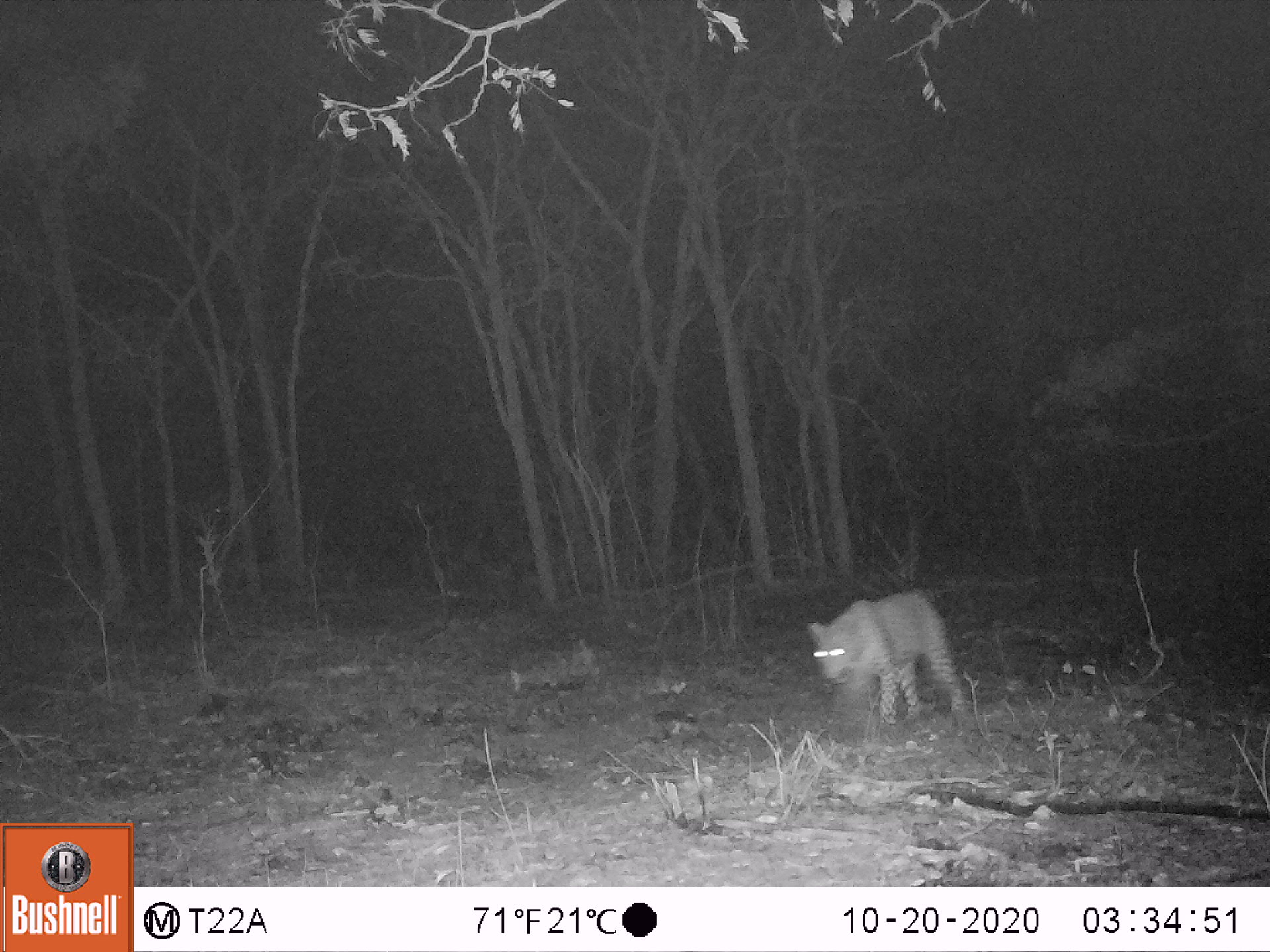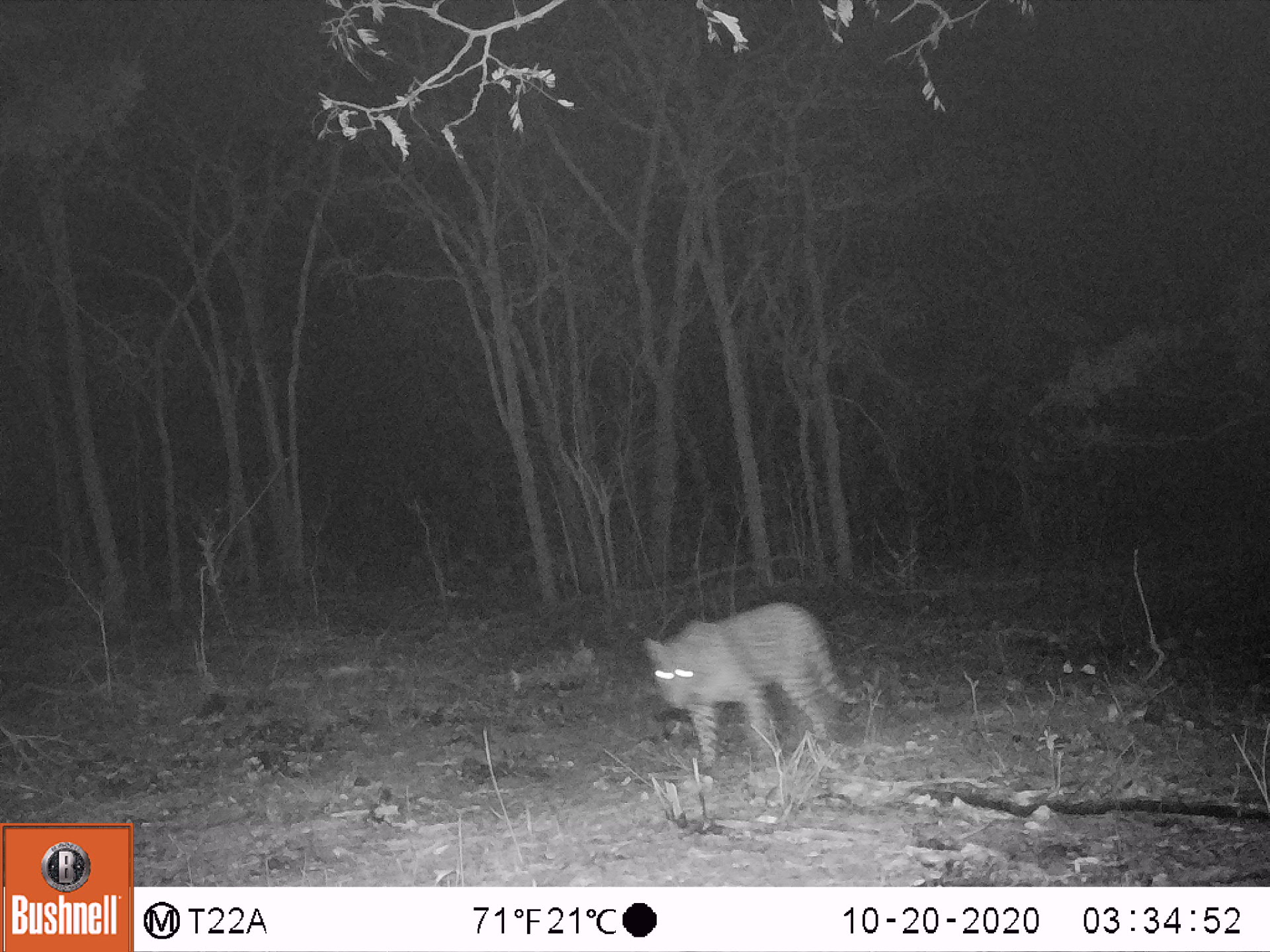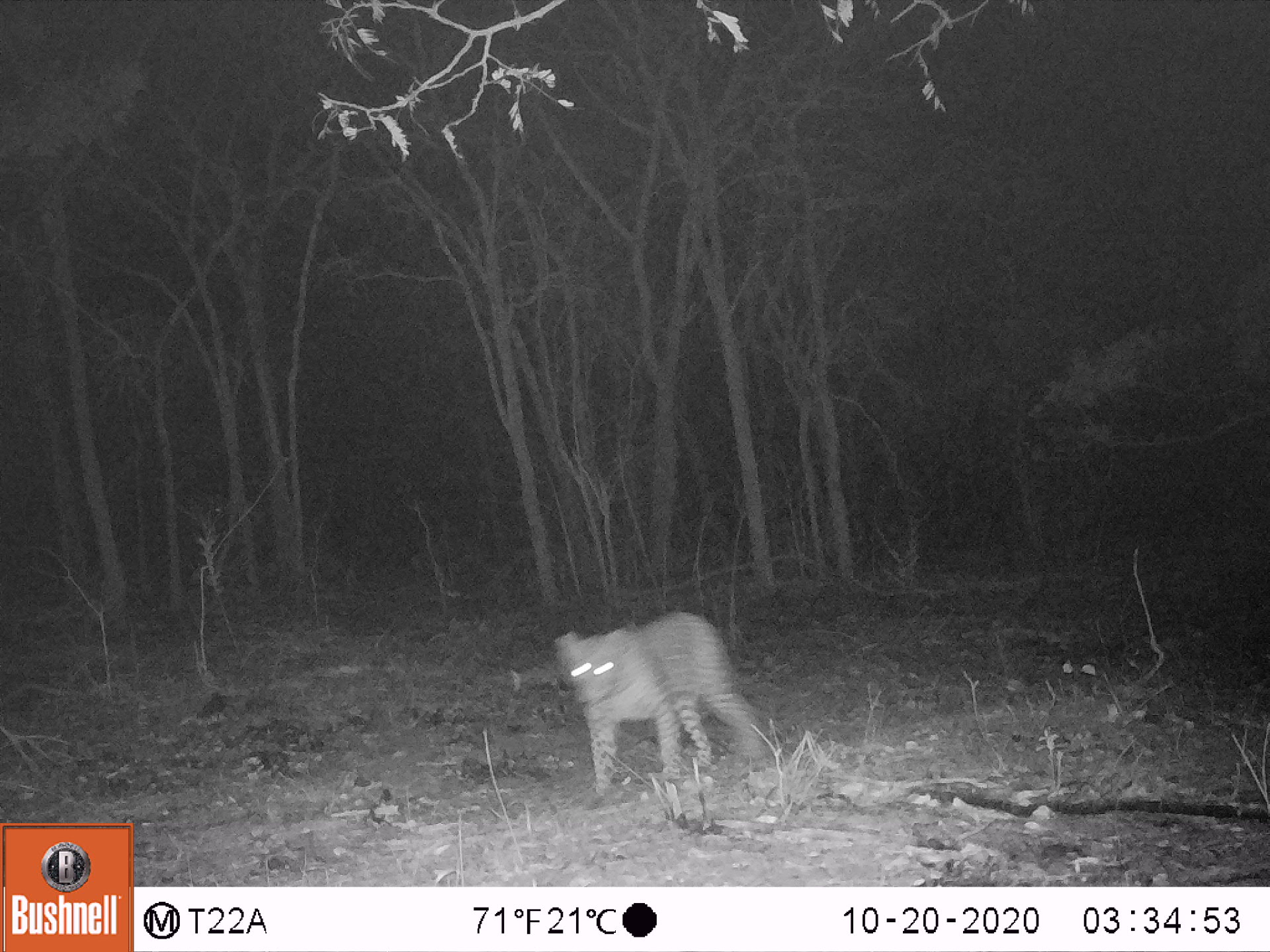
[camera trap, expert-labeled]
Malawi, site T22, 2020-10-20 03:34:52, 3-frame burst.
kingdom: Animalia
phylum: Chordata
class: Mammalia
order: Carnivora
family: Felidae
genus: Panthera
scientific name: Panthera pardus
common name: leopard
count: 1